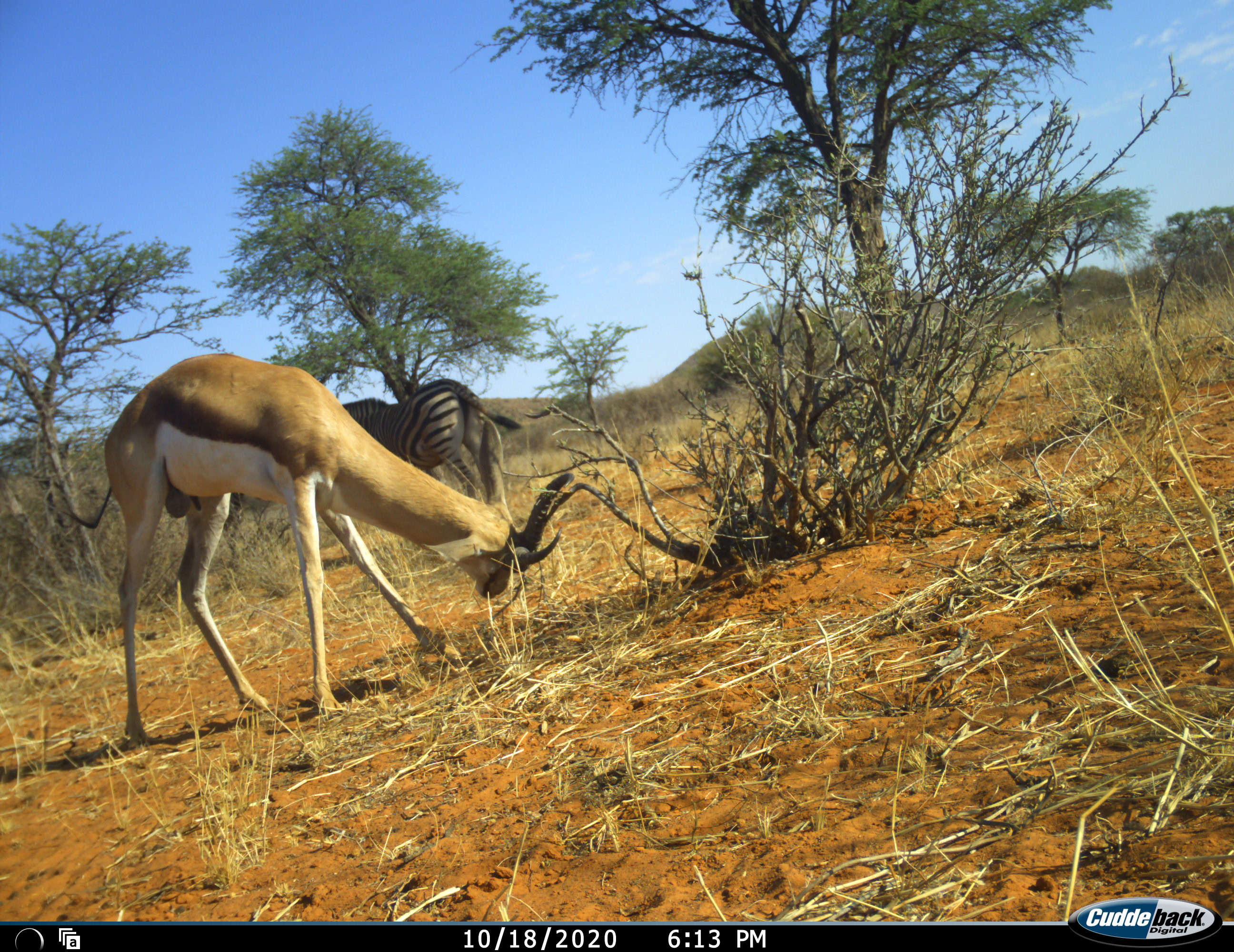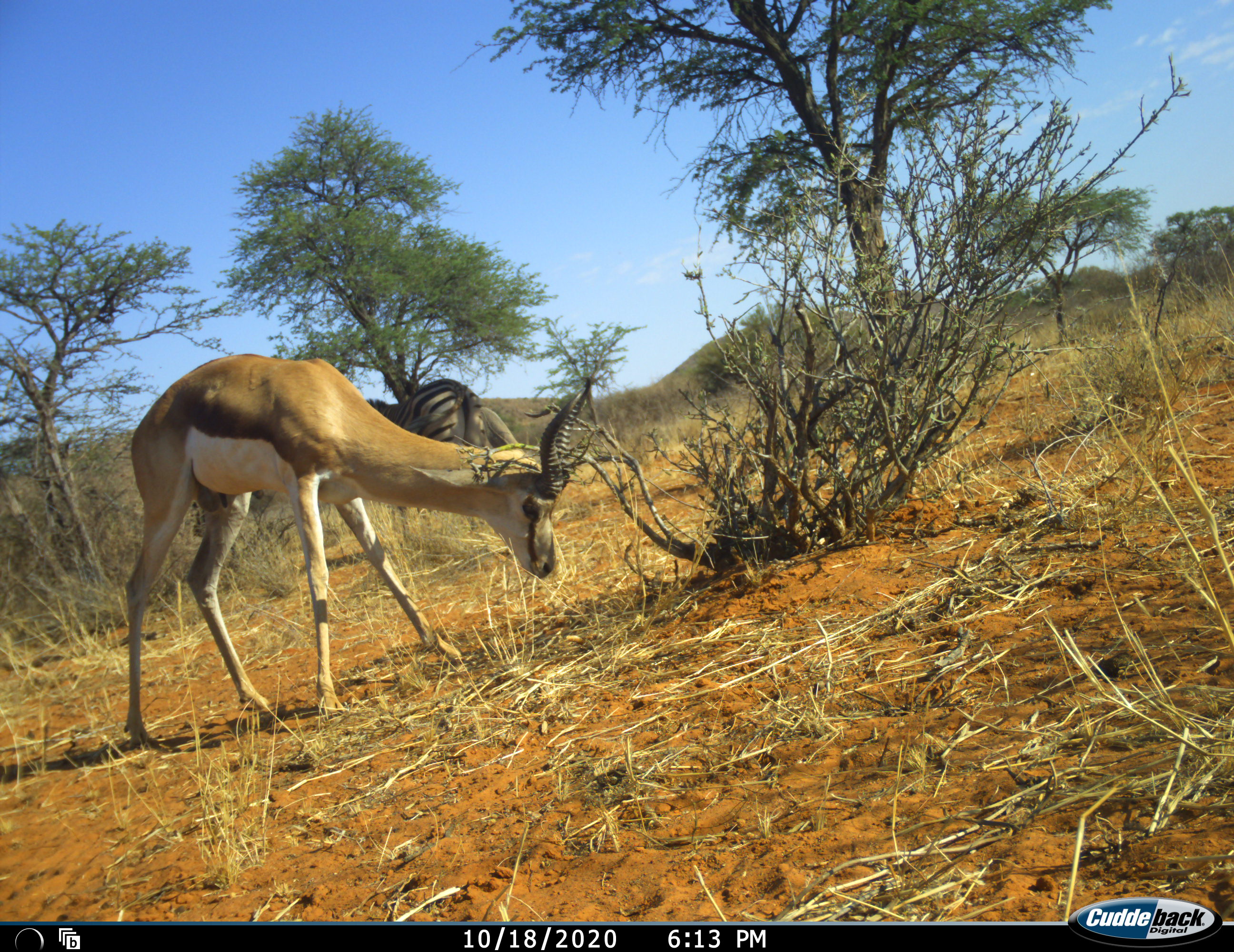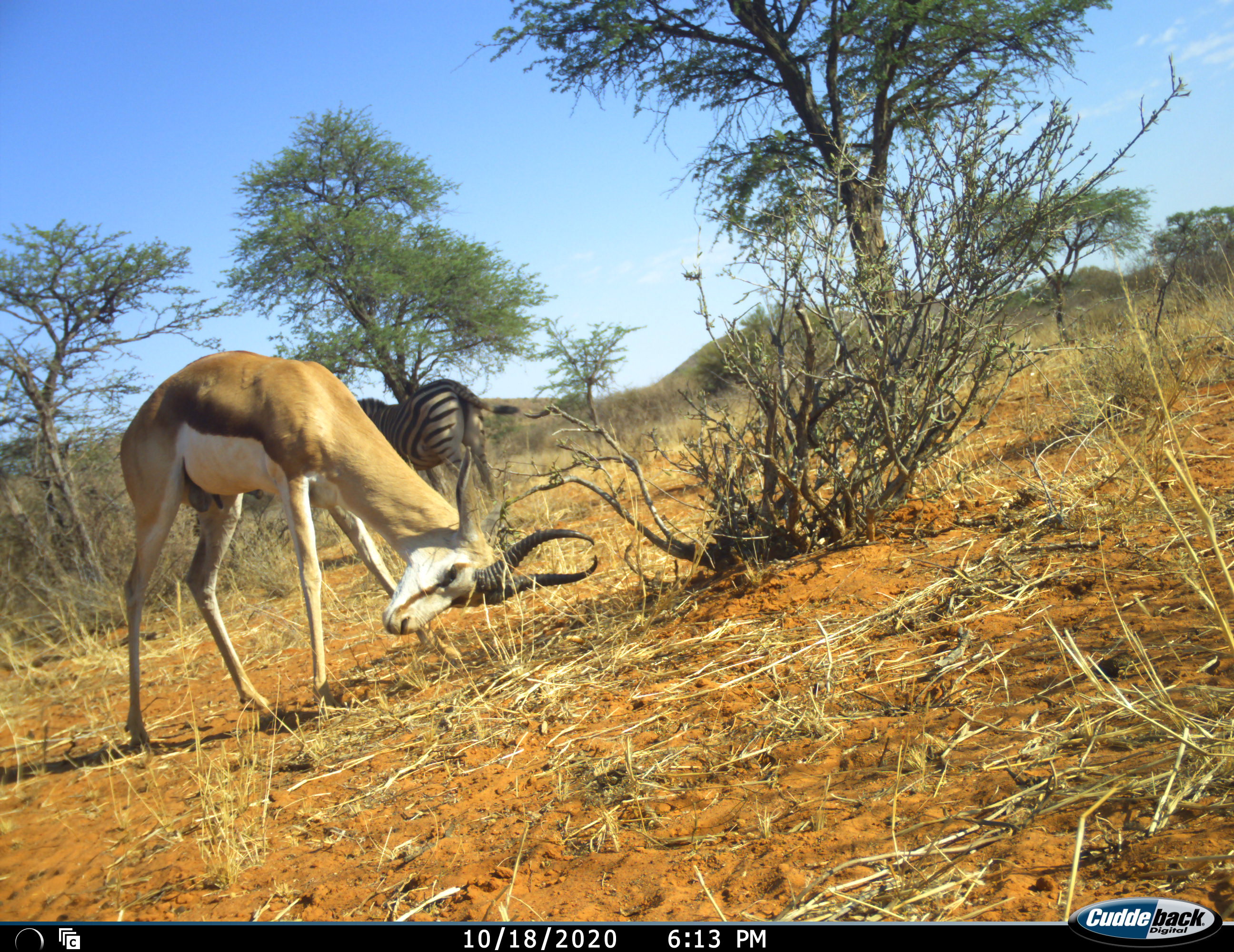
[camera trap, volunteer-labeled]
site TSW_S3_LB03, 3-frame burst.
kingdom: Animalia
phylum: Chordata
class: Mammalia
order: Artiodactyla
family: Bovidae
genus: Antidorcas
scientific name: Antidorcas marsupialis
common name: springbok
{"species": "springbok (Antidorcas marsupialis)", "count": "1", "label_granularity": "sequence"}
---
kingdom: Animalia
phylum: Chordata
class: Mammalia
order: Perissodactyla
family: Equidae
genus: Equus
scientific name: Equus quagga burchellii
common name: burchell's zebra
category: zebraburchells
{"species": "zebraburchells (burchell's zebra) (Equus quagga burchellii)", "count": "1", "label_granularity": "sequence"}